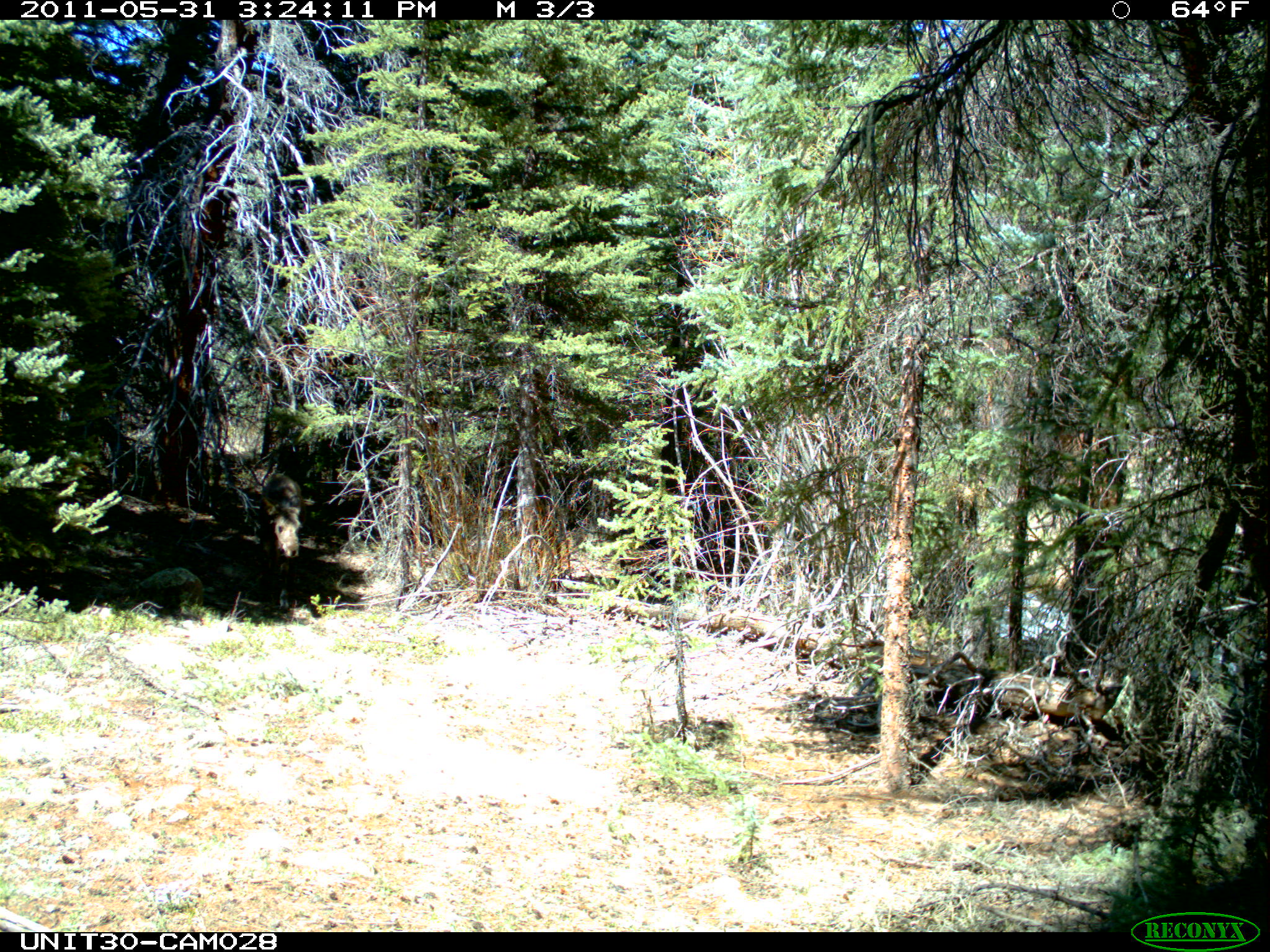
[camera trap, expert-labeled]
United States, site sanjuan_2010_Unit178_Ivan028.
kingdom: Animalia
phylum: Chordata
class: Mammalia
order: Artiodactyla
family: Cervidae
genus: Alces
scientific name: Alces alces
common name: moose